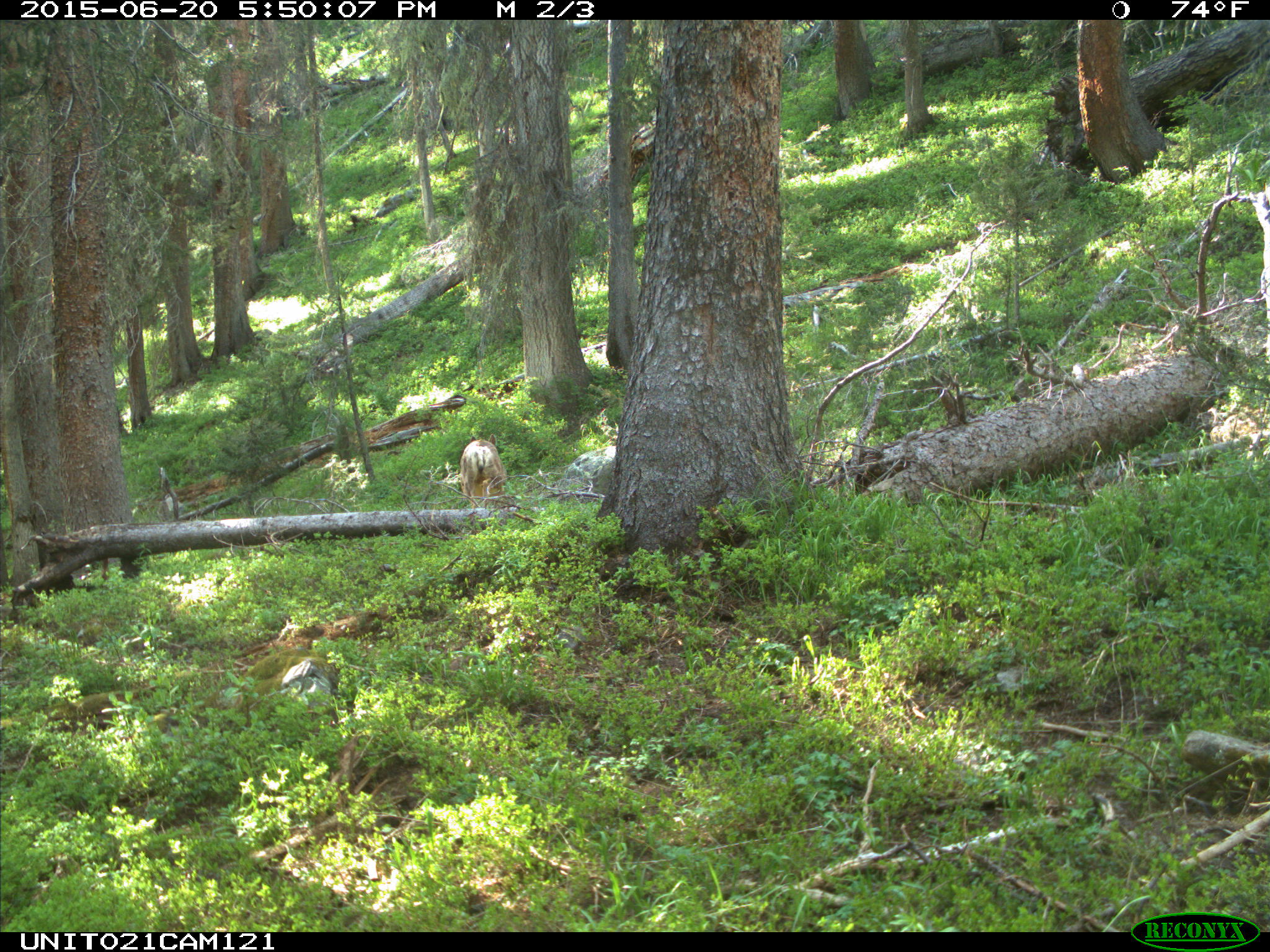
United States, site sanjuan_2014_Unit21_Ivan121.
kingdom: Animalia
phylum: Chordata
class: Mammalia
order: Artiodactyla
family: Cervidae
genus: Odocoileus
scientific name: Odocoileus hemionus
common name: mule deer